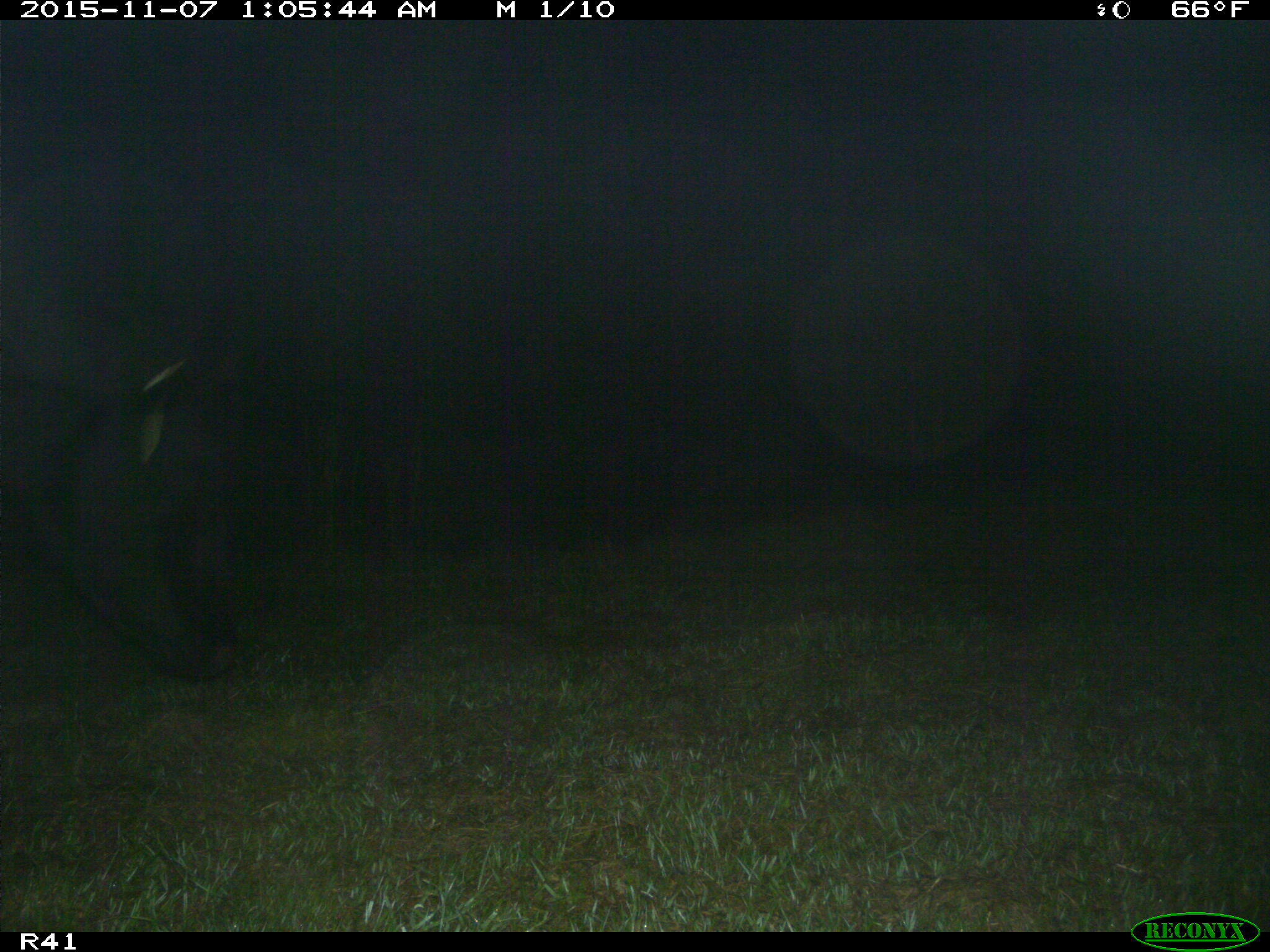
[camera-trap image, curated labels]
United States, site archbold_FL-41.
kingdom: Animalia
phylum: Chordata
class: Mammalia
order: Artiodactyla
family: Bovidae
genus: Bos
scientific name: Bos taurus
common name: domestic cow